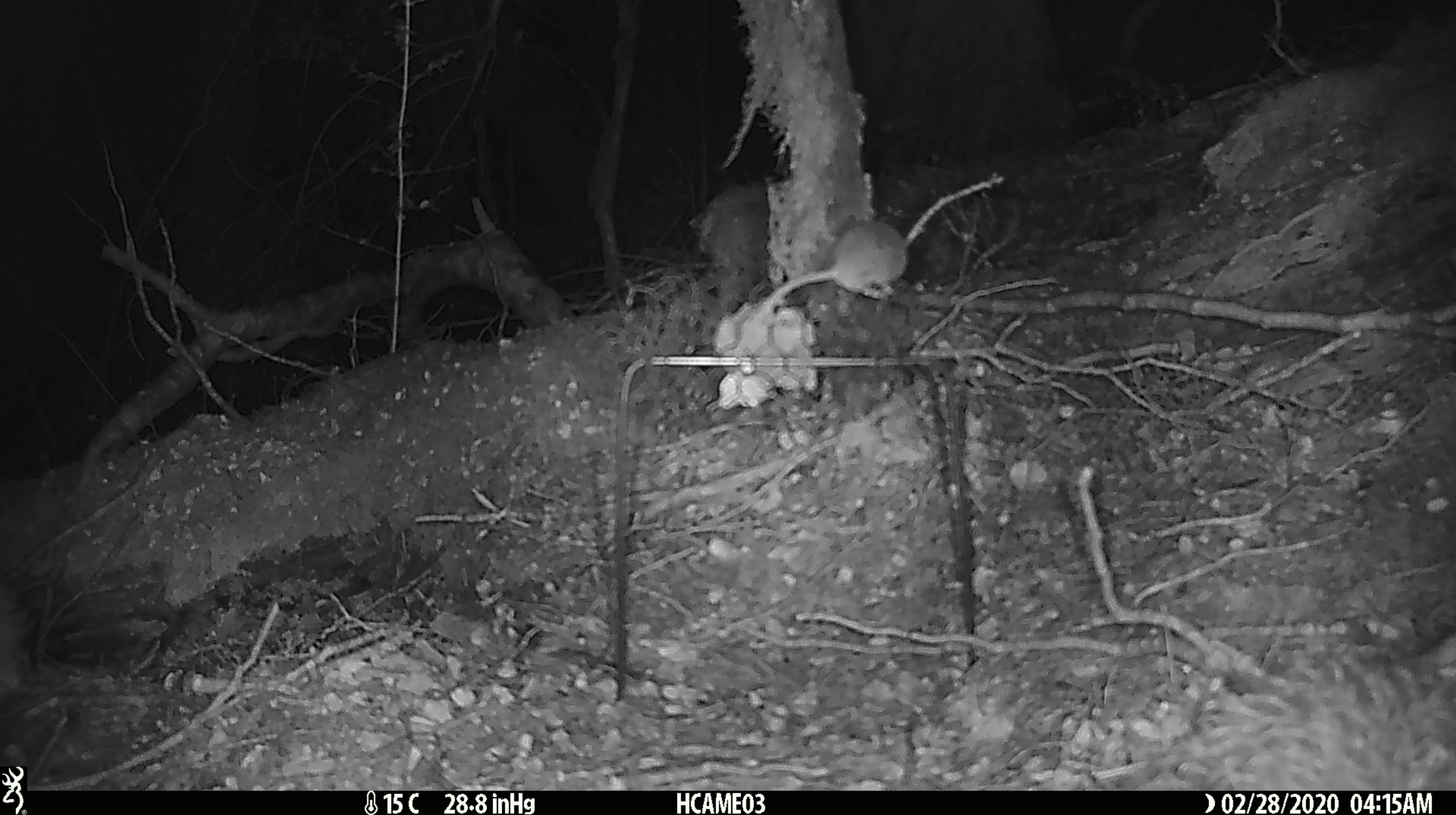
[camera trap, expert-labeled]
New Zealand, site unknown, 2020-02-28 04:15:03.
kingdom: Animalia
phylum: Chordata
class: Mammalia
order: Rodentia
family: Muridae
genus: Mus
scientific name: Mus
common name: mouse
Mouse (Mus).